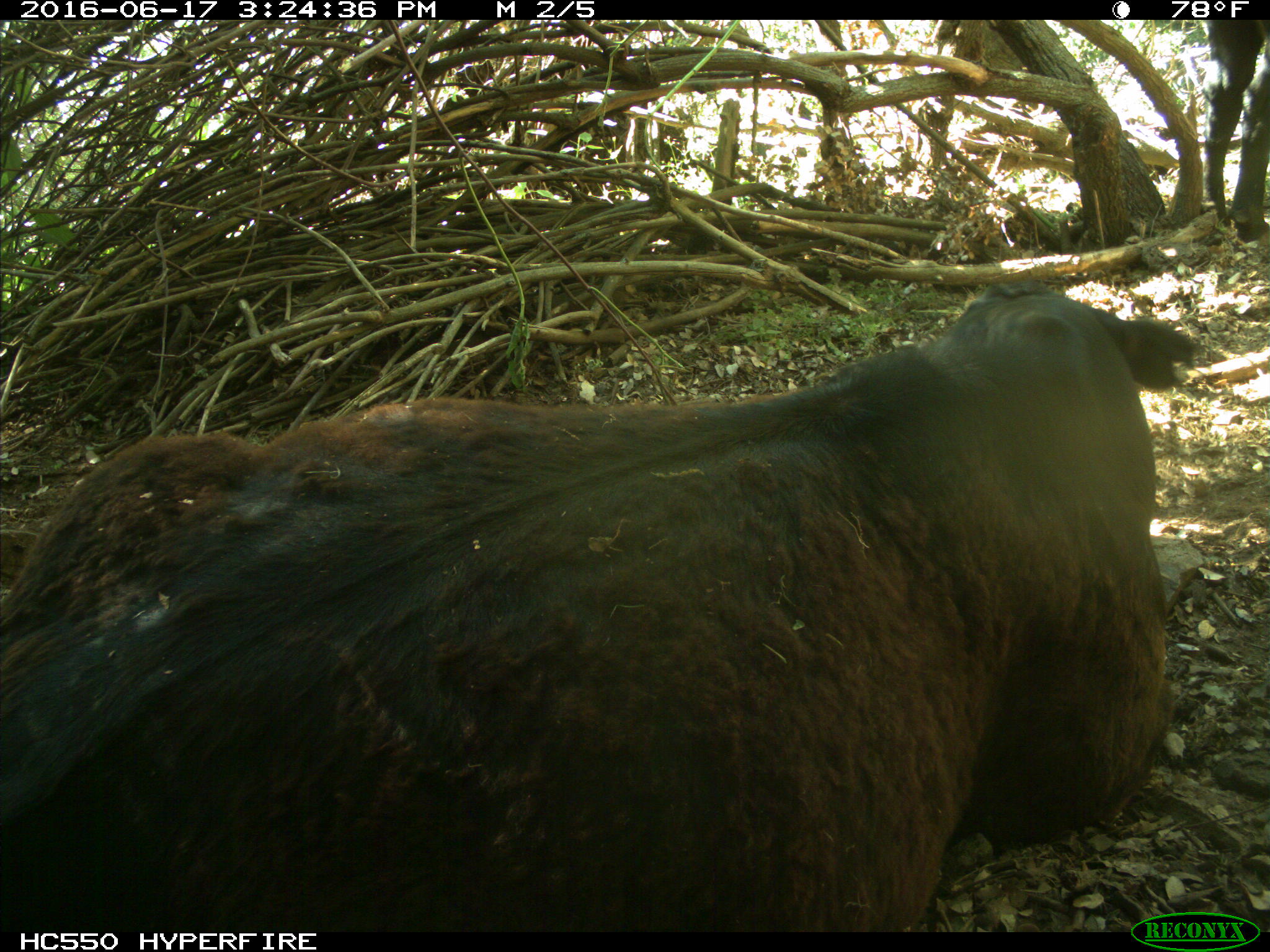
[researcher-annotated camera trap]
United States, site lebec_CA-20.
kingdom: Animalia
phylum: Chordata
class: Mammalia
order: Artiodactyla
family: Bovidae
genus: Bos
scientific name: Bos taurus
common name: domestic cow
Bos taurus (domestic cow).